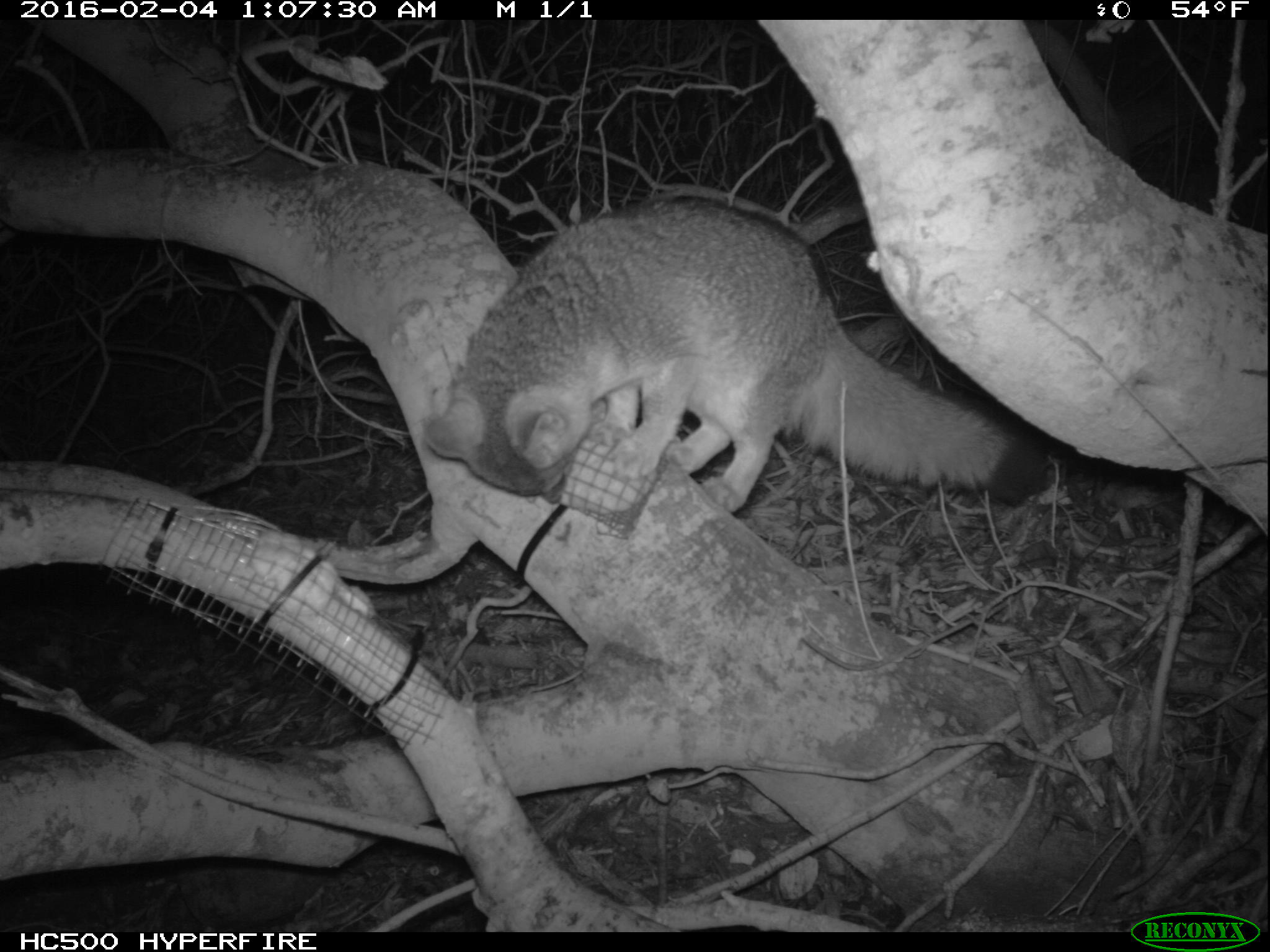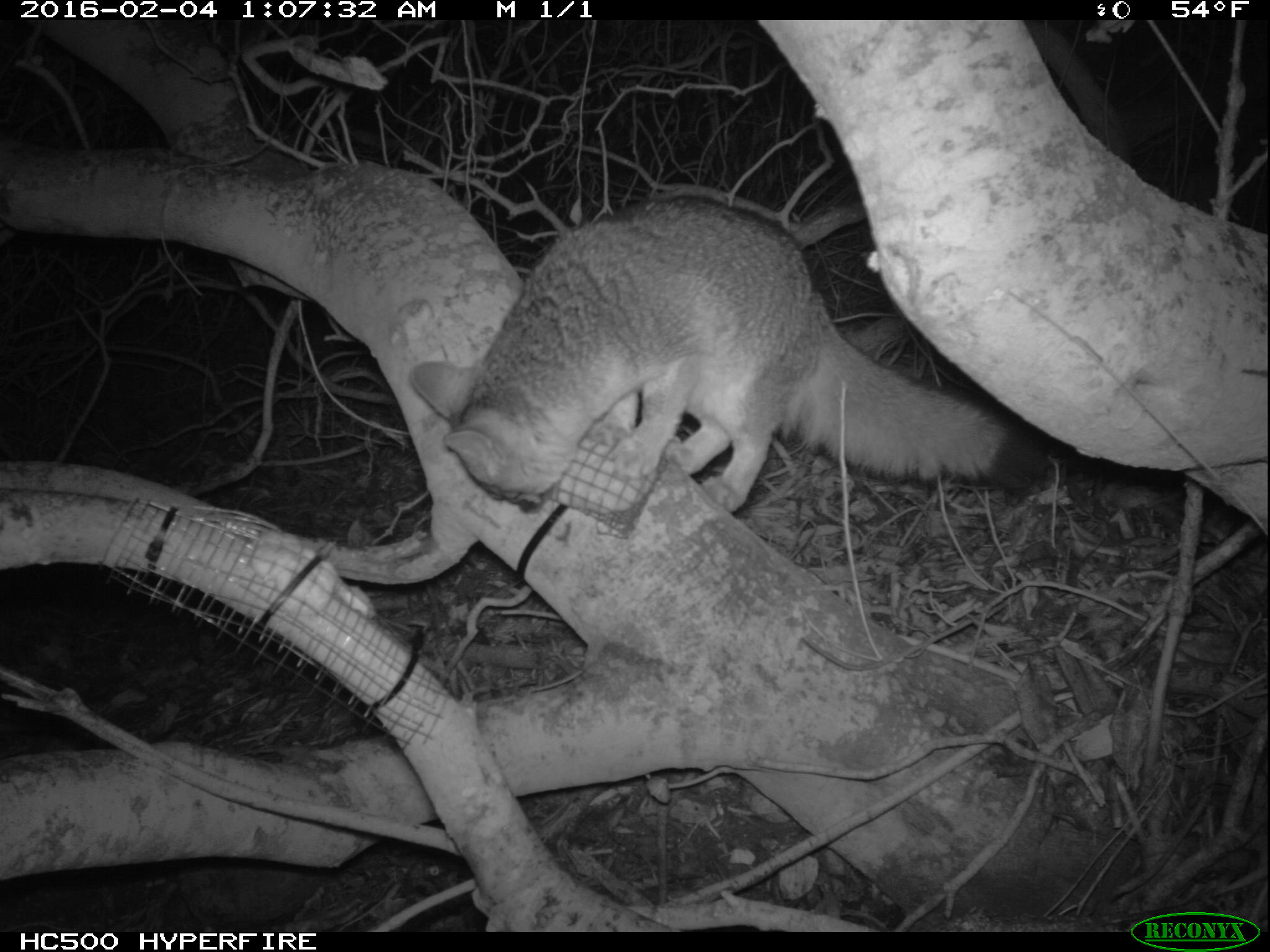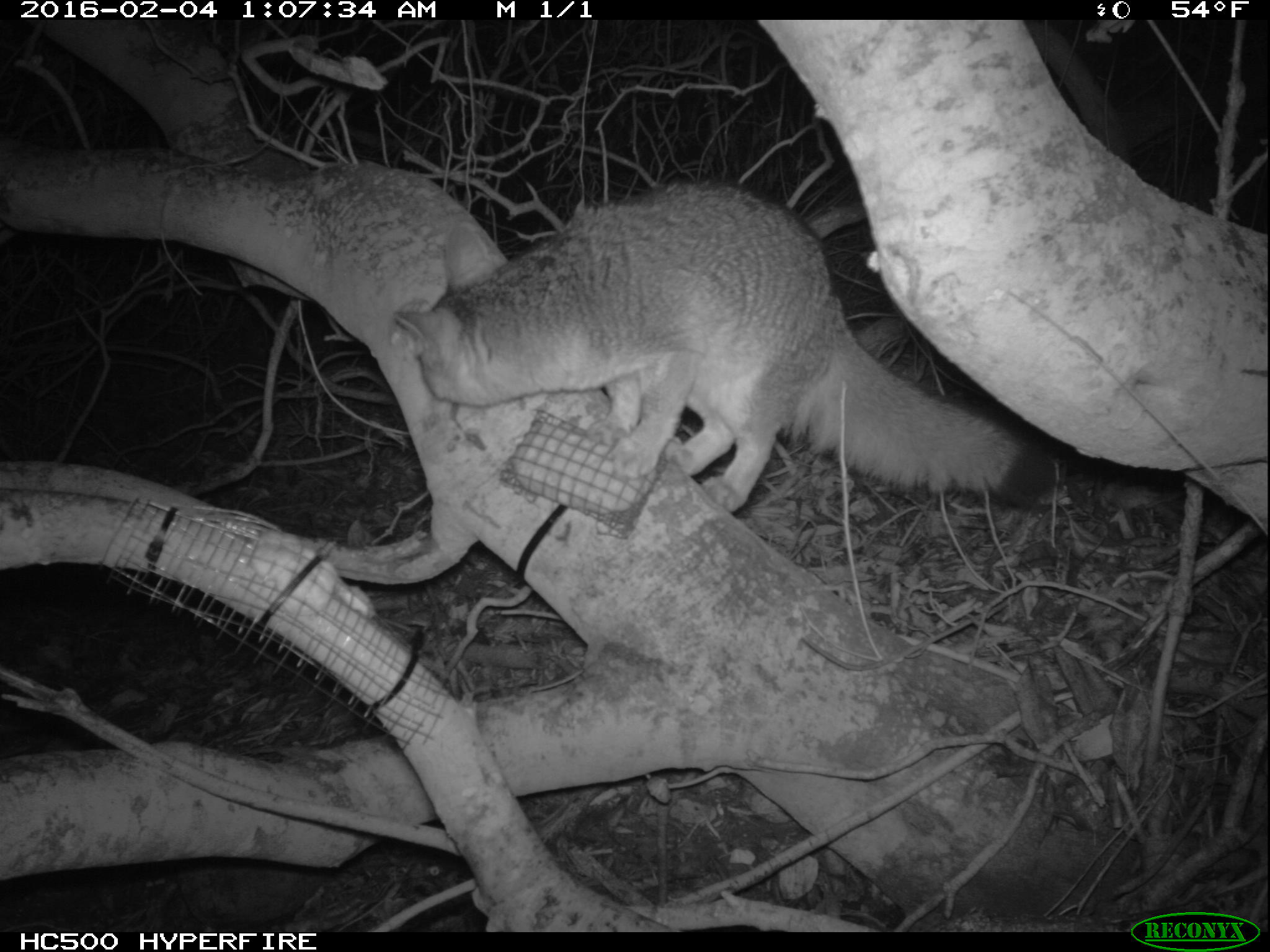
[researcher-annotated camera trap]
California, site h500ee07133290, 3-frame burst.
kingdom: Animalia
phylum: Chordata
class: Mammalia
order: Carnivora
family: Canidae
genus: Urocyon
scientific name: Urocyon littoralis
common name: island fox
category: fox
Fox (island fox) (Urocyon littoralis).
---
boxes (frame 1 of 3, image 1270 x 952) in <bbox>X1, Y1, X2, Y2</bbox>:
fox: <bbox>420, 195, 1050, 514</bbox>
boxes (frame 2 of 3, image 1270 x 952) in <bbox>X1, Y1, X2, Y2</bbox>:
fox: <bbox>407, 193, 1050, 514</bbox>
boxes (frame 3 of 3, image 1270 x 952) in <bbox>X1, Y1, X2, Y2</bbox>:
fox: <bbox>394, 178, 1055, 511</bbox>